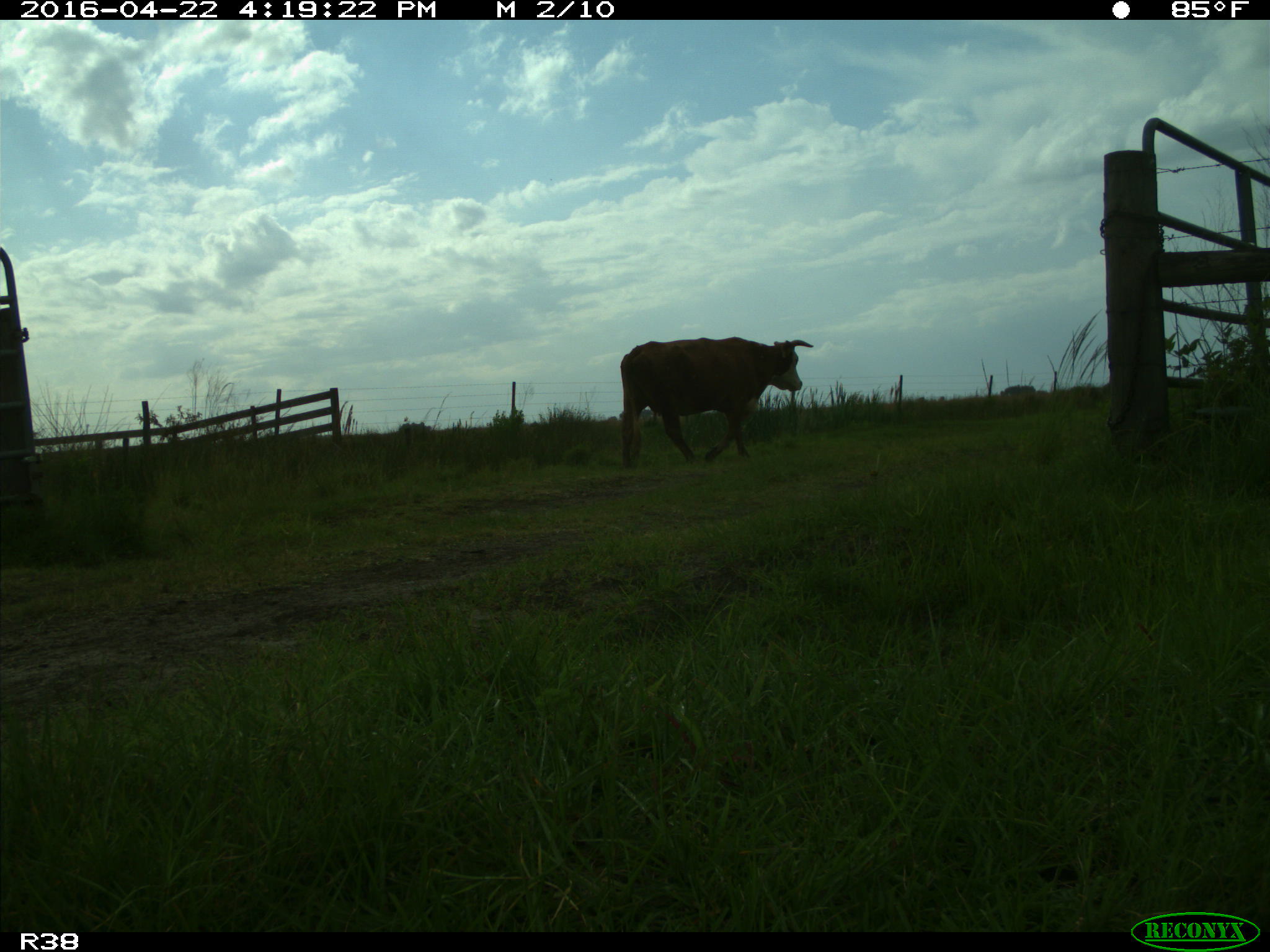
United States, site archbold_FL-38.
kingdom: Animalia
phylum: Chordata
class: Mammalia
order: Artiodactyla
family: Bovidae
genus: Bos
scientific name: Bos taurus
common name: domestic cow